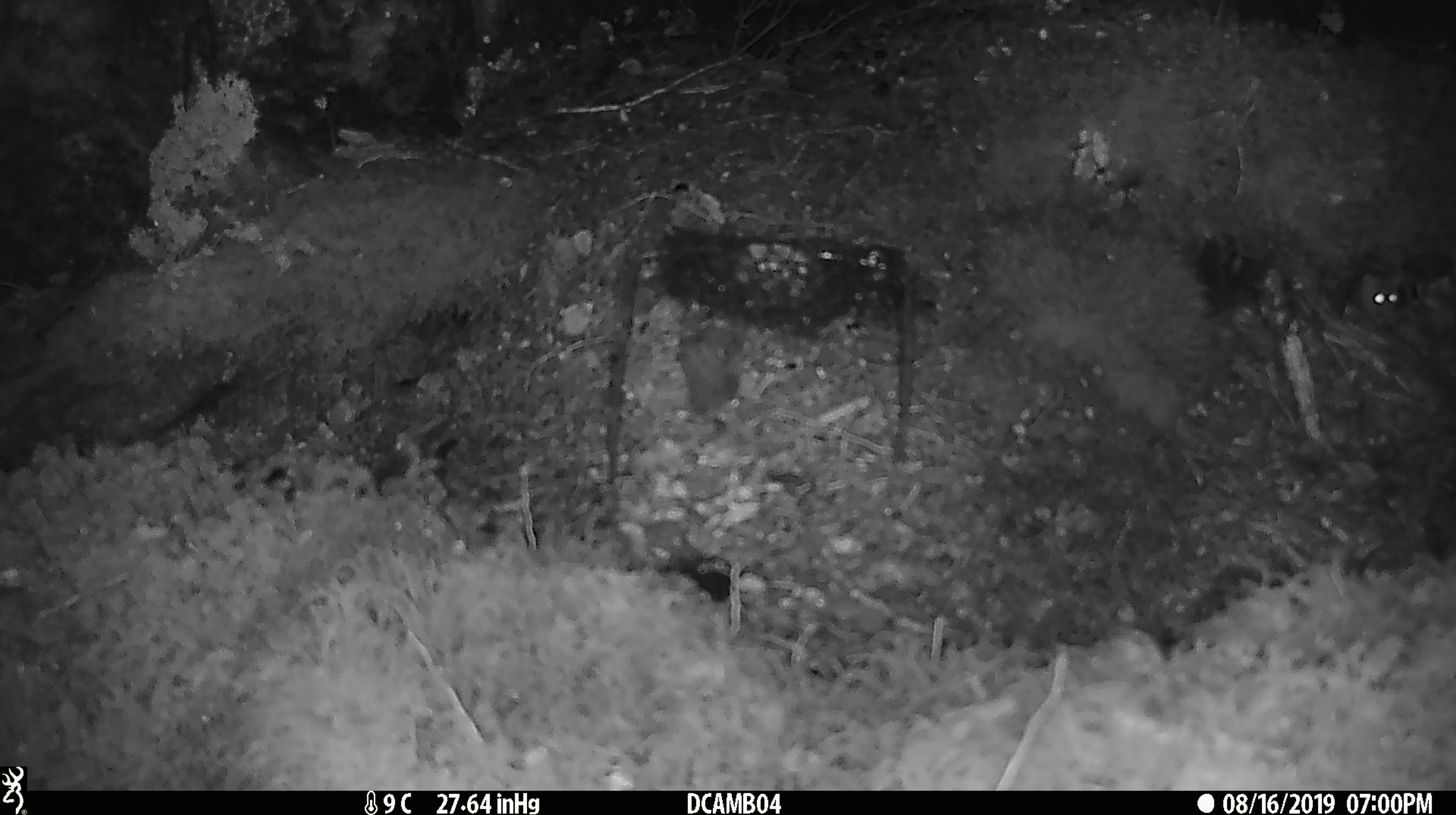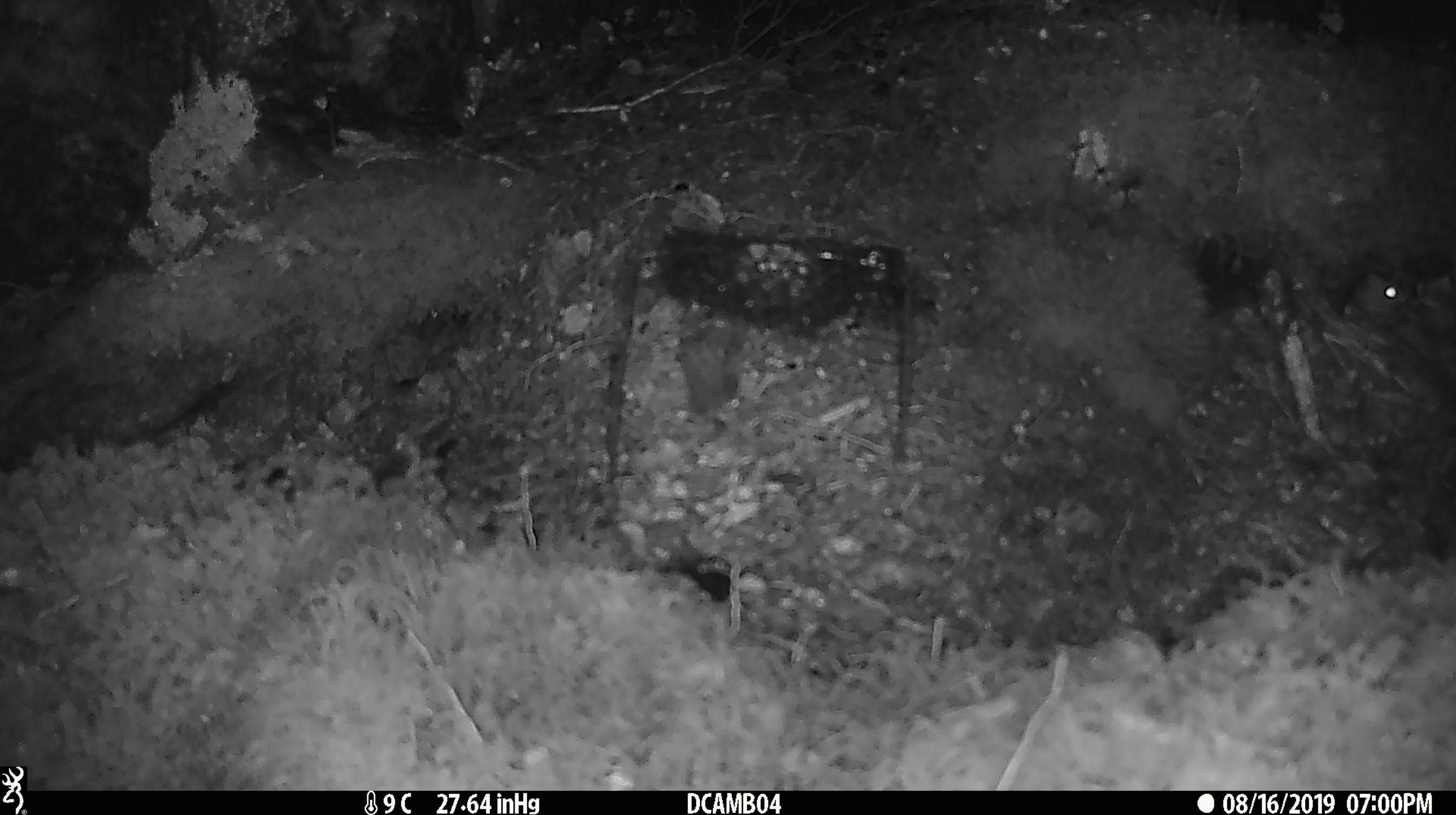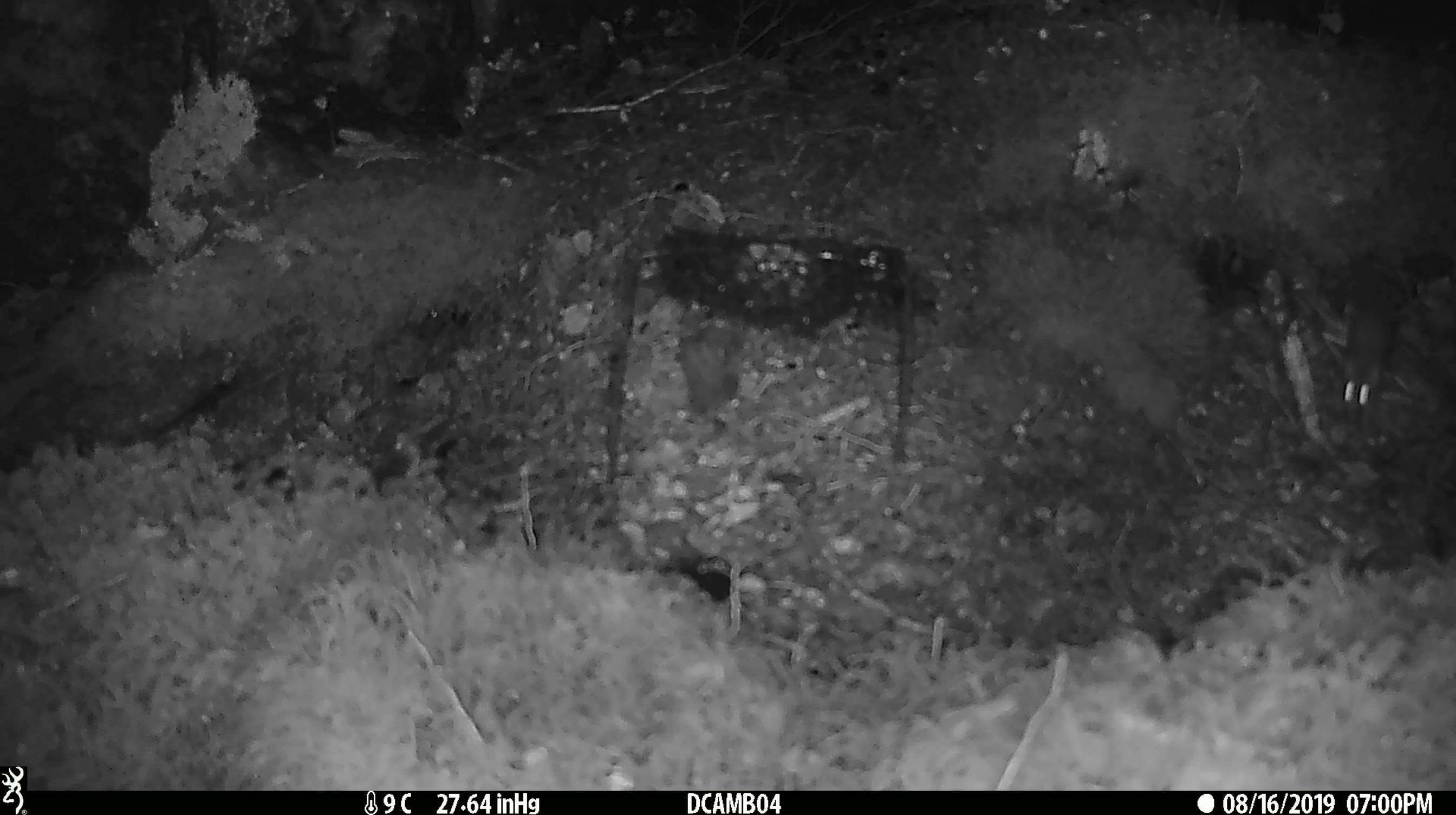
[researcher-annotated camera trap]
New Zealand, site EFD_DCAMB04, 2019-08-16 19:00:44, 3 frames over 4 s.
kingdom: Animalia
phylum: Chordata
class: Mammalia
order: Rodentia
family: Muridae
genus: Mus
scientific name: Mus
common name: mouse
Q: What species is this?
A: Mouse (Mus).